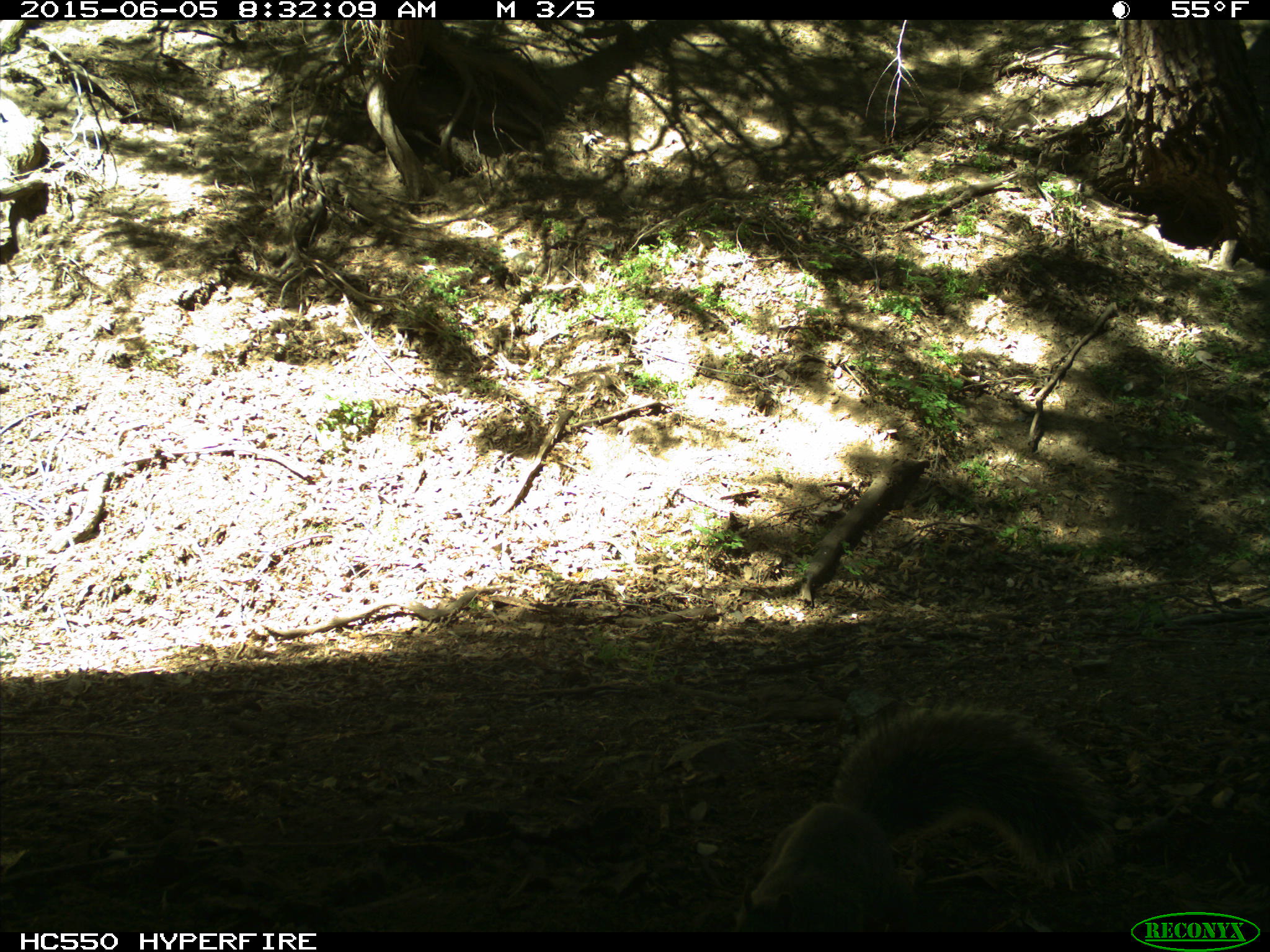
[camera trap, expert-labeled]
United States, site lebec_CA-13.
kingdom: Animalia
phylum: Chordata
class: Mammalia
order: Rodentia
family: Sciuridae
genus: Sciurus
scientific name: Sciurus carolinensis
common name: eastern gray squirrel